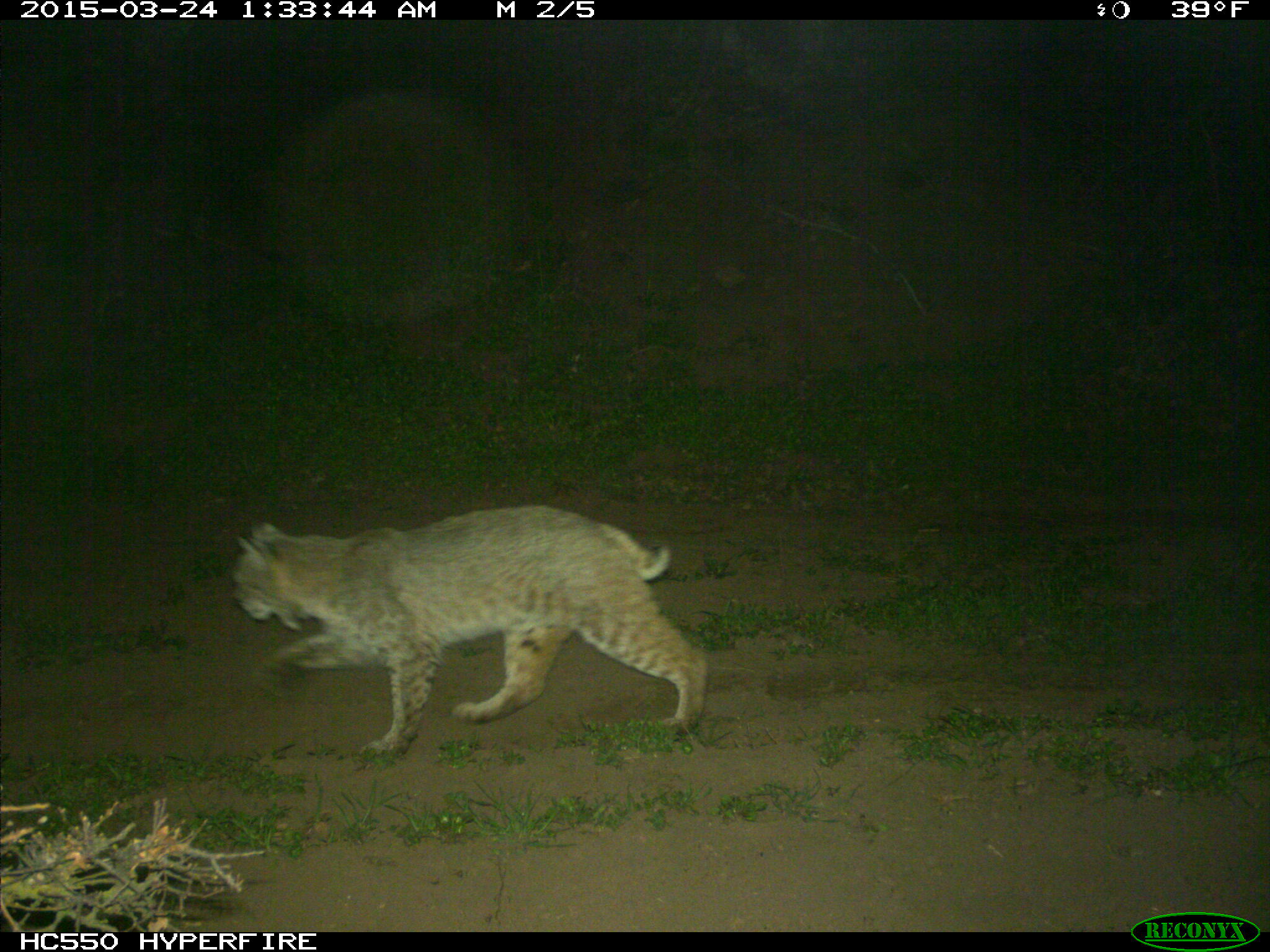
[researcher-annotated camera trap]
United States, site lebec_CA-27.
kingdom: Animalia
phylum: Chordata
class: Mammalia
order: Carnivora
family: Felidae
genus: Lynx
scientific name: Lynx rufus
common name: bobcat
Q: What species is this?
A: Lynx rufus (bobcat).